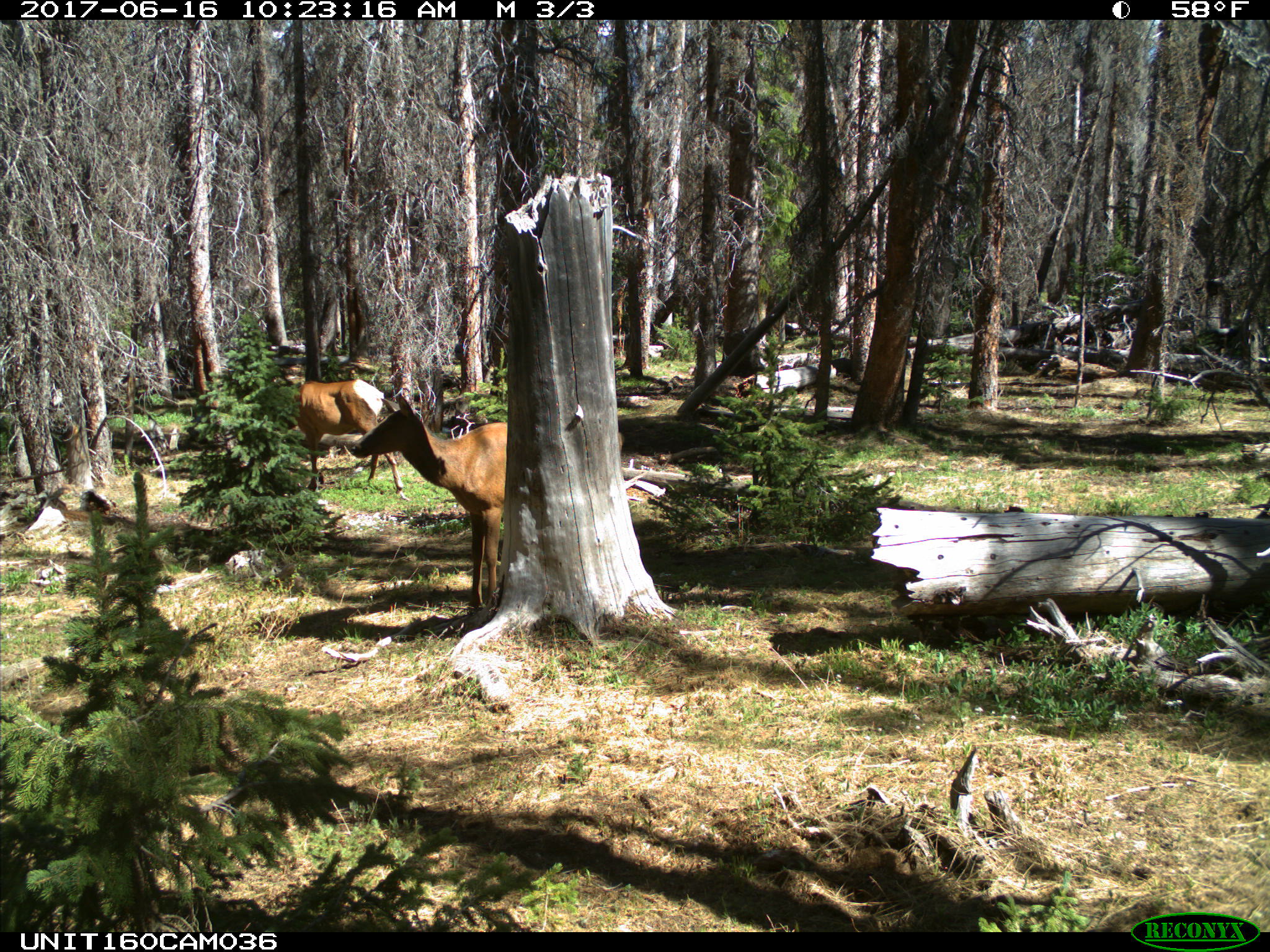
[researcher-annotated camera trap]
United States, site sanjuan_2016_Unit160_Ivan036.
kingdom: Animalia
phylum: Chordata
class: Mammalia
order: Artiodactyla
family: Cervidae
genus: Cervus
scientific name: Cervus elaphus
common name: red deer